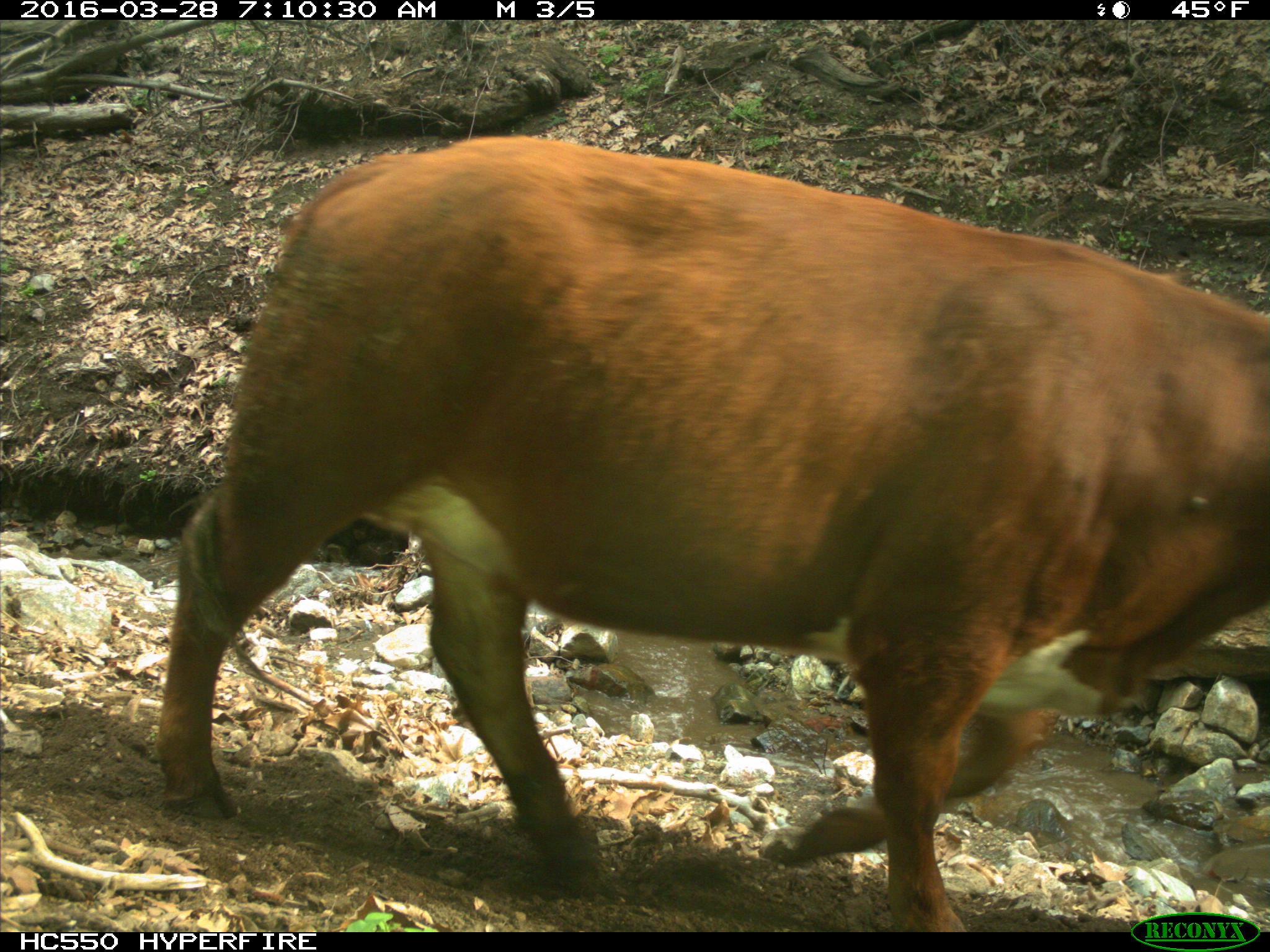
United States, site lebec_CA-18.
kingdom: Animalia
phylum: Chordata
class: Mammalia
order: Artiodactyla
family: Bovidae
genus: Bos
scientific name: Bos taurus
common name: domestic cow